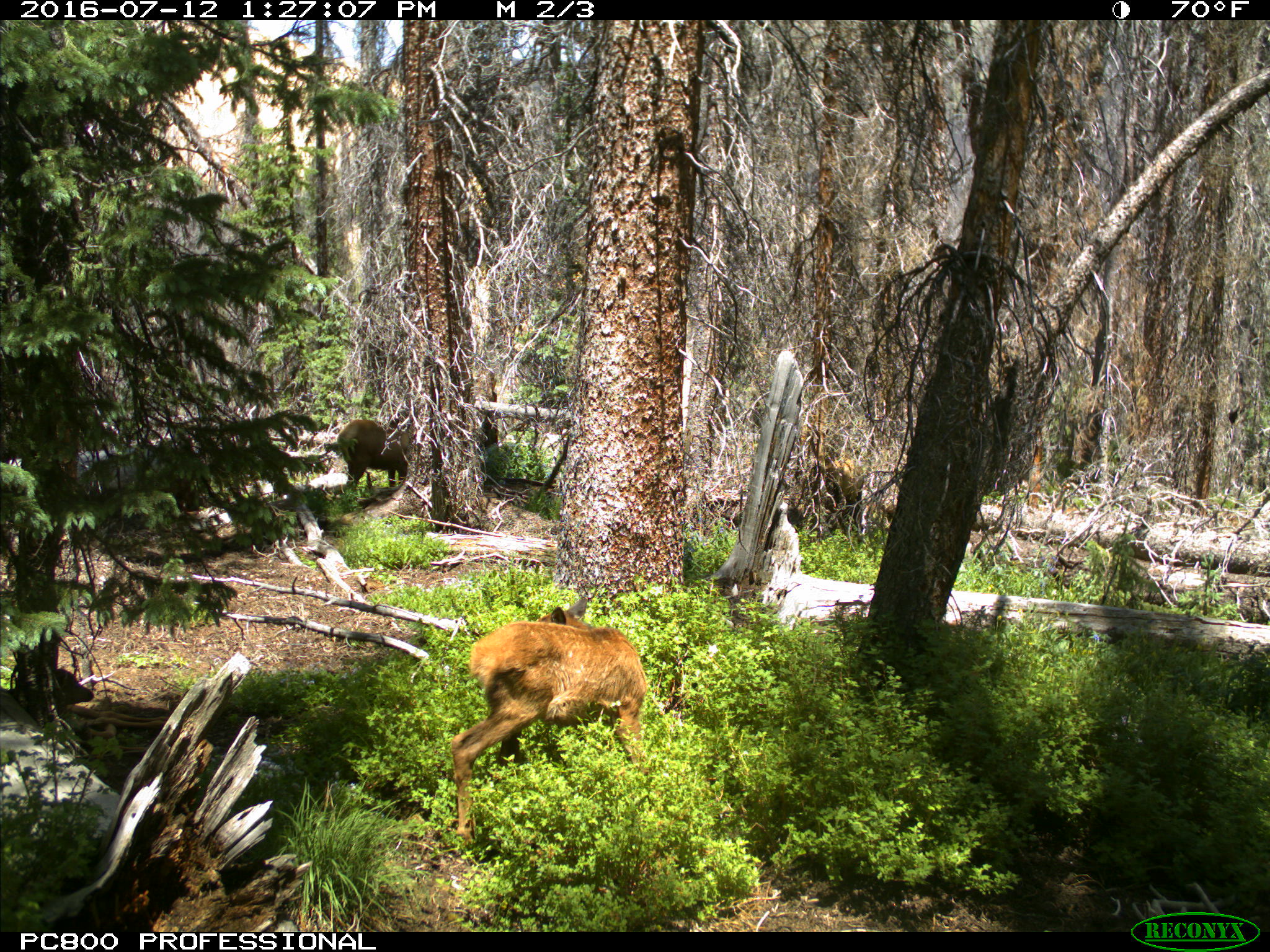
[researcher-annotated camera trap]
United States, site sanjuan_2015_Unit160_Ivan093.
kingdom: Animalia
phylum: Chordata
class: Mammalia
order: Artiodactyla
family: Cervidae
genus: Cervus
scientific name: Cervus elaphus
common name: red deer